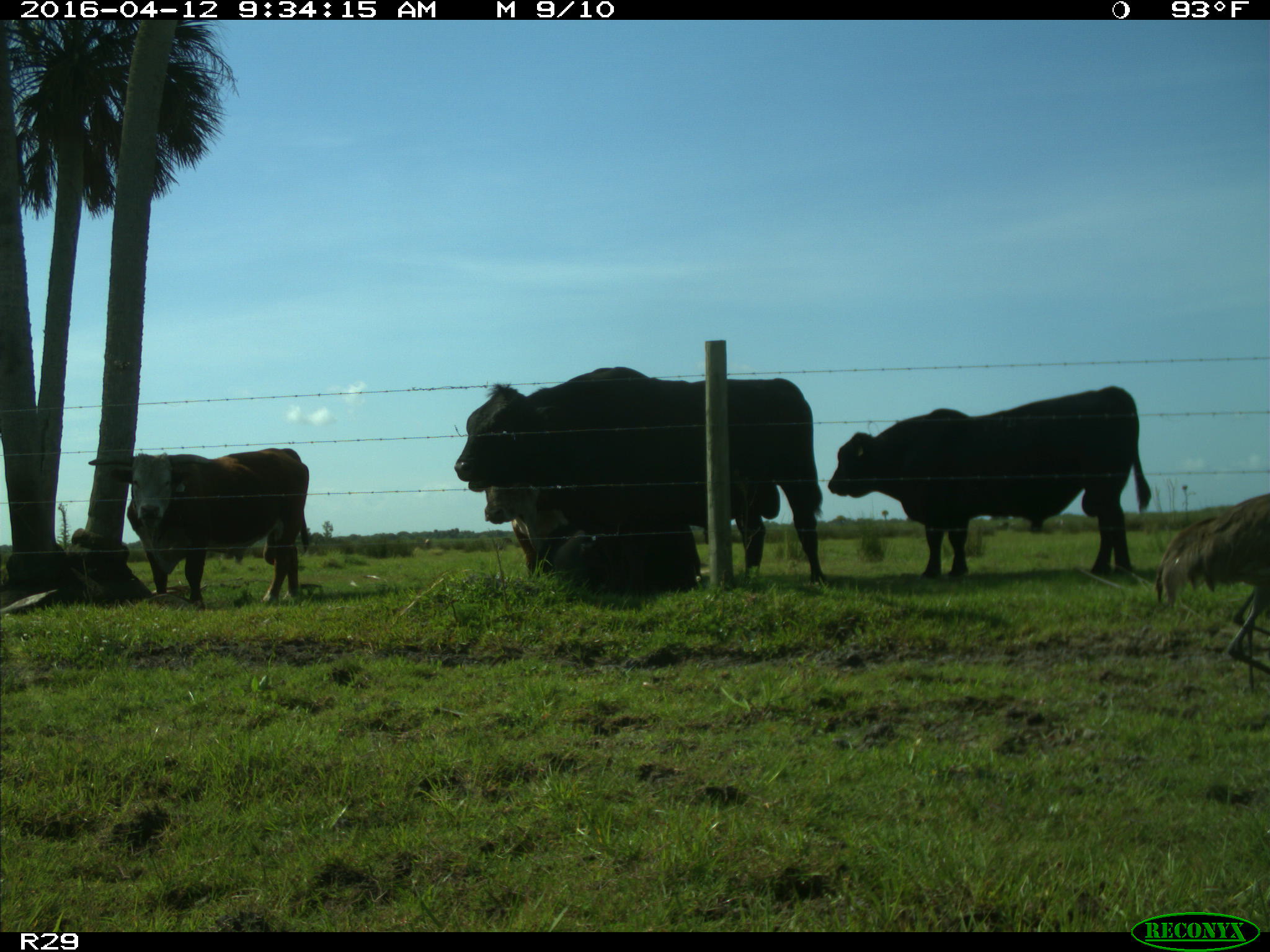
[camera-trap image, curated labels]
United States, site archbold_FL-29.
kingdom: Animalia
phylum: Chordata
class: Mammalia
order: Artiodactyla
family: Bovidae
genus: Bos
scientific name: Bos taurus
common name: domestic cow